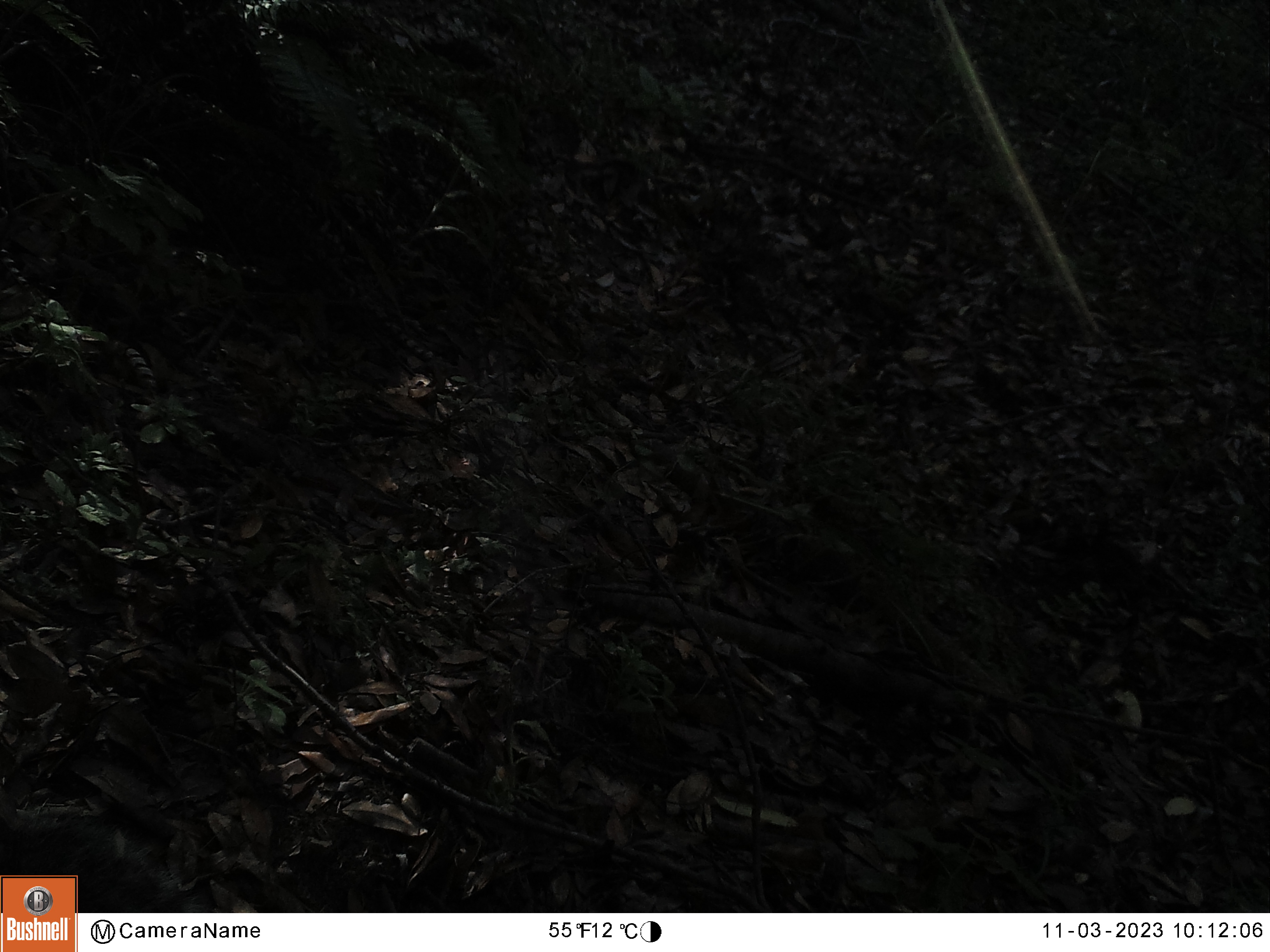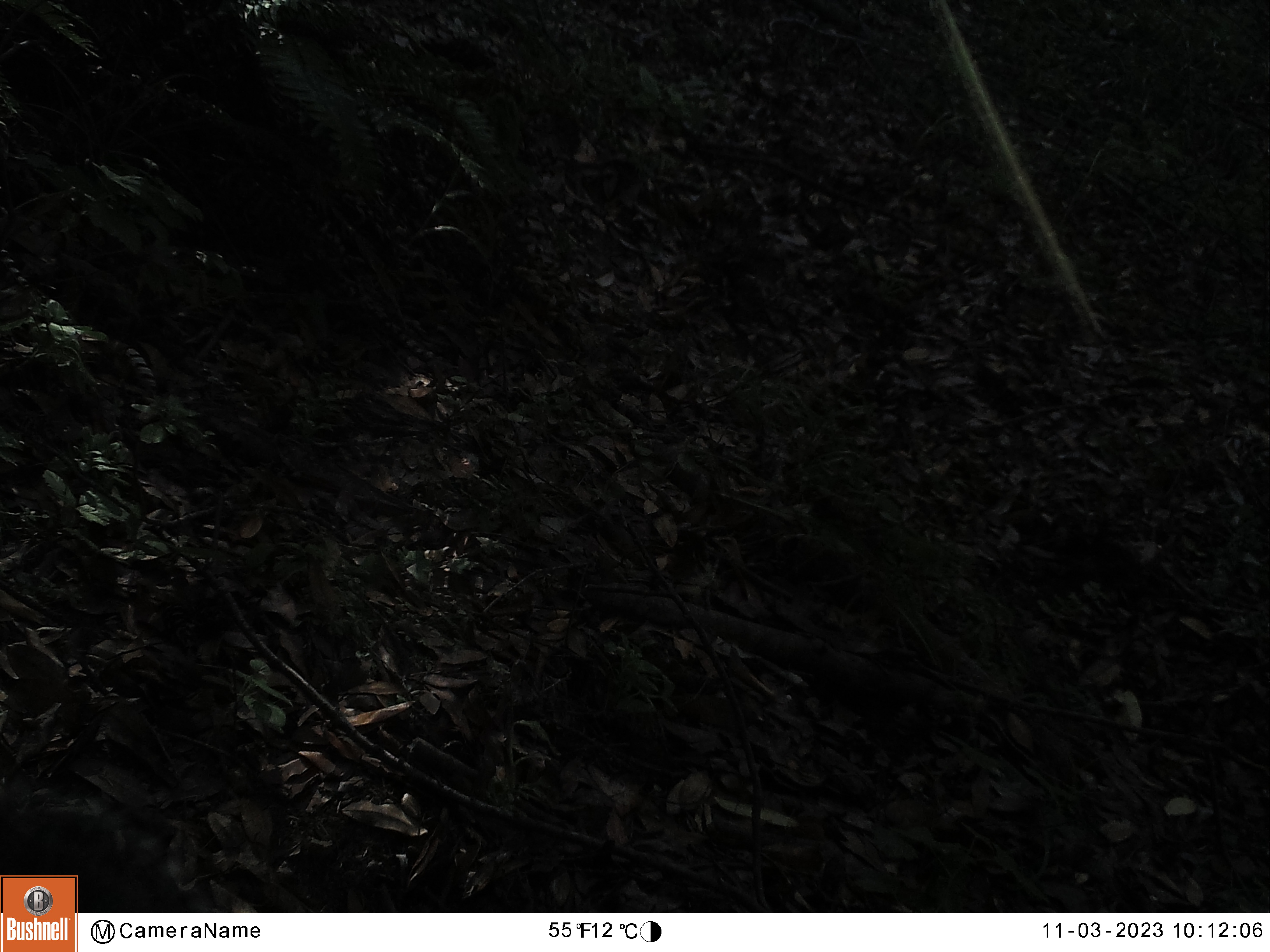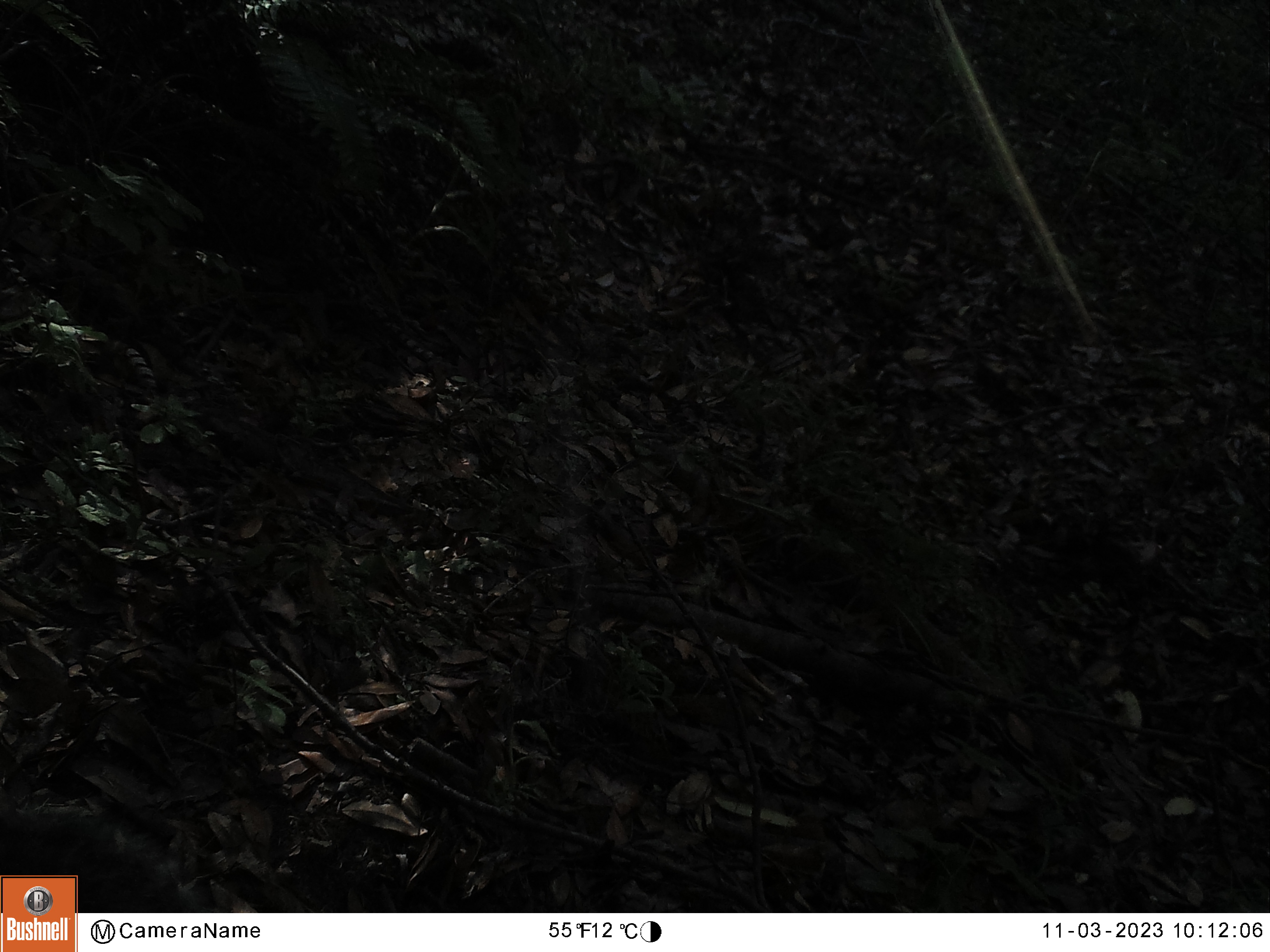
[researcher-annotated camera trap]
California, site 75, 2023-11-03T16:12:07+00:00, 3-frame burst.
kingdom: Animalia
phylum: Chordata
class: Mammalia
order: Rodentia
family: Sciuridae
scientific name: Sciuridae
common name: squirrel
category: unknown squirrel